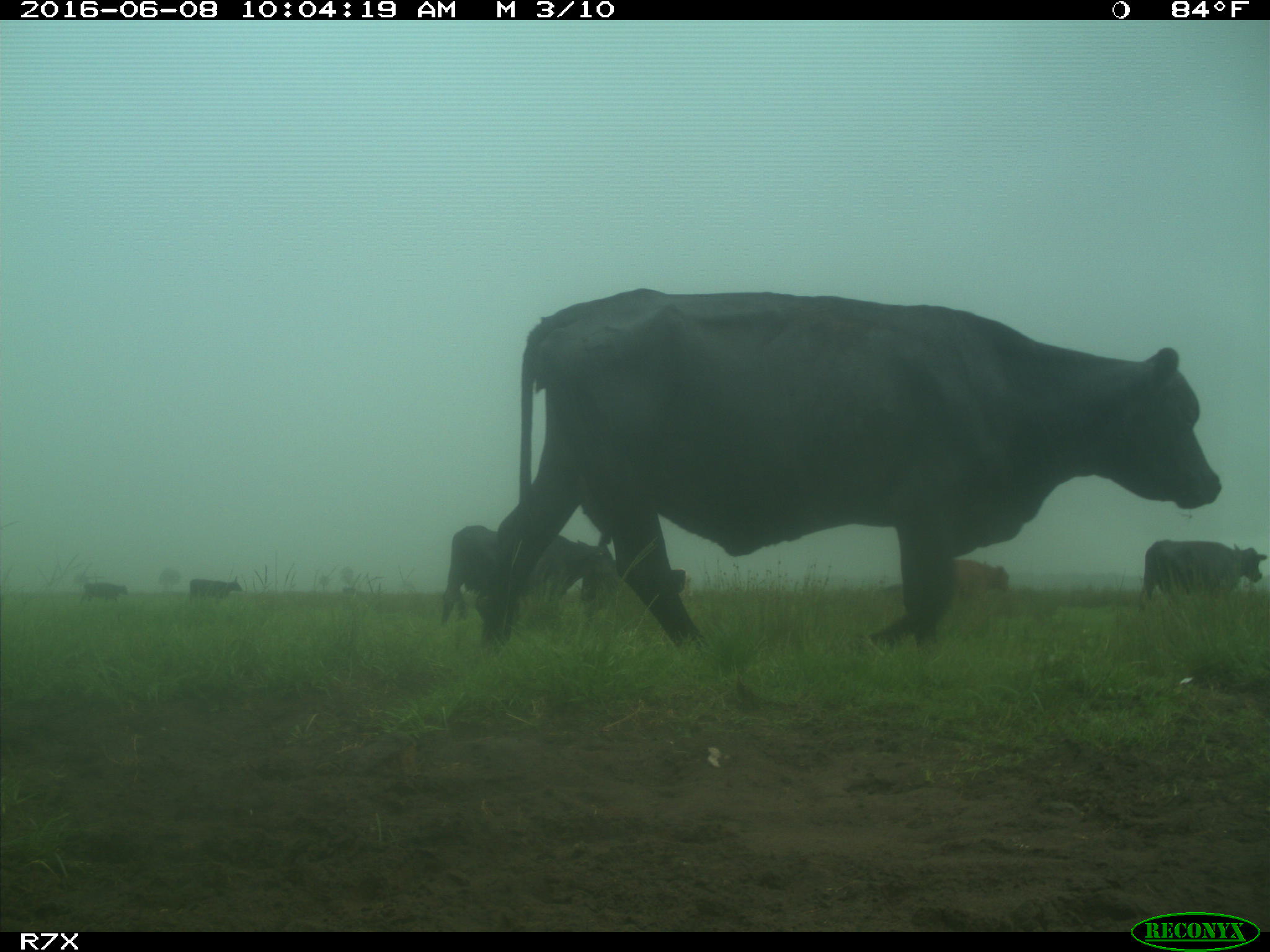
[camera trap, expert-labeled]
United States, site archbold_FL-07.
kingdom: Animalia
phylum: Chordata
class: Mammalia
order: Artiodactyla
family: Bovidae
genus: Bos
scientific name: Bos taurus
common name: domestic cow